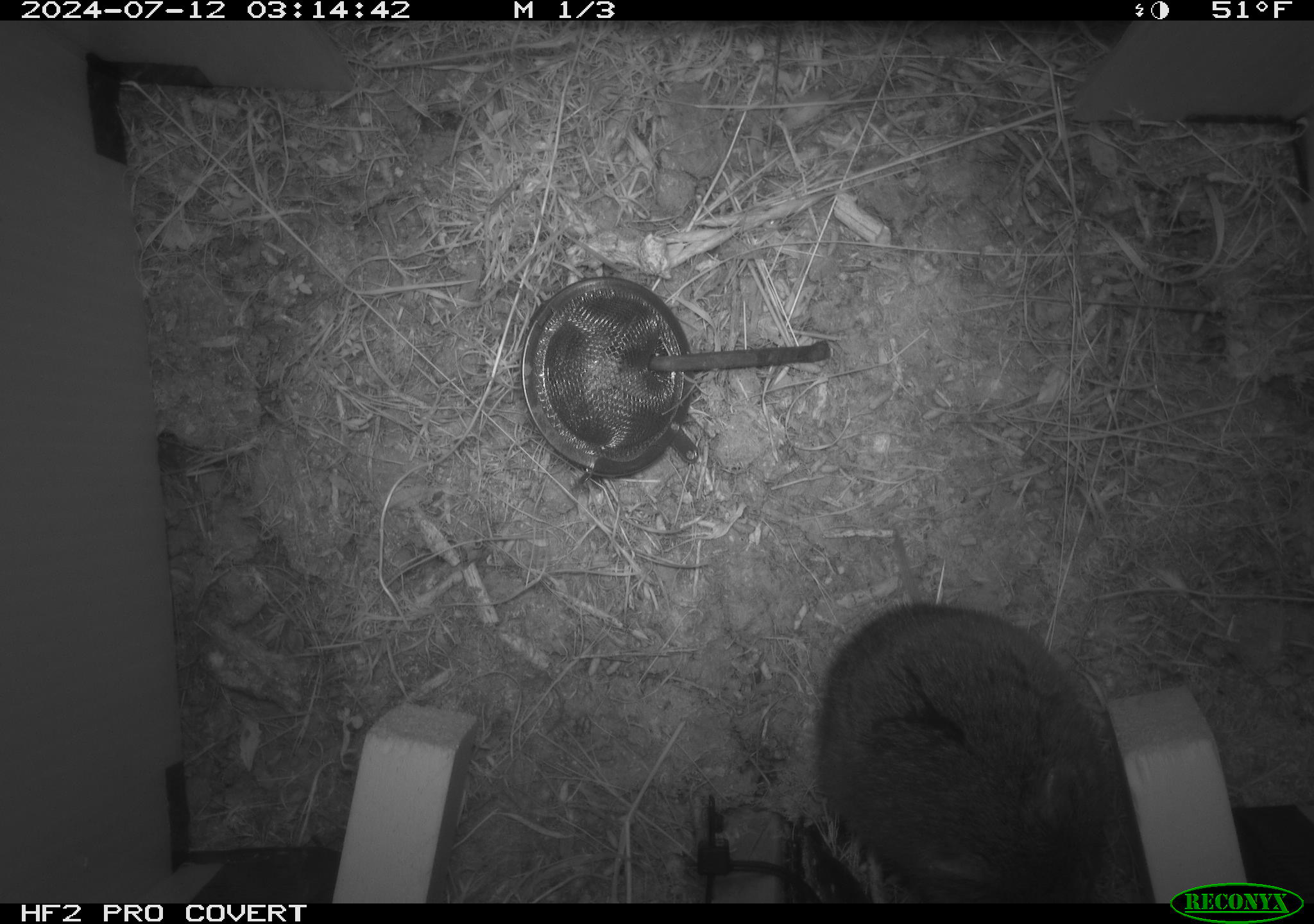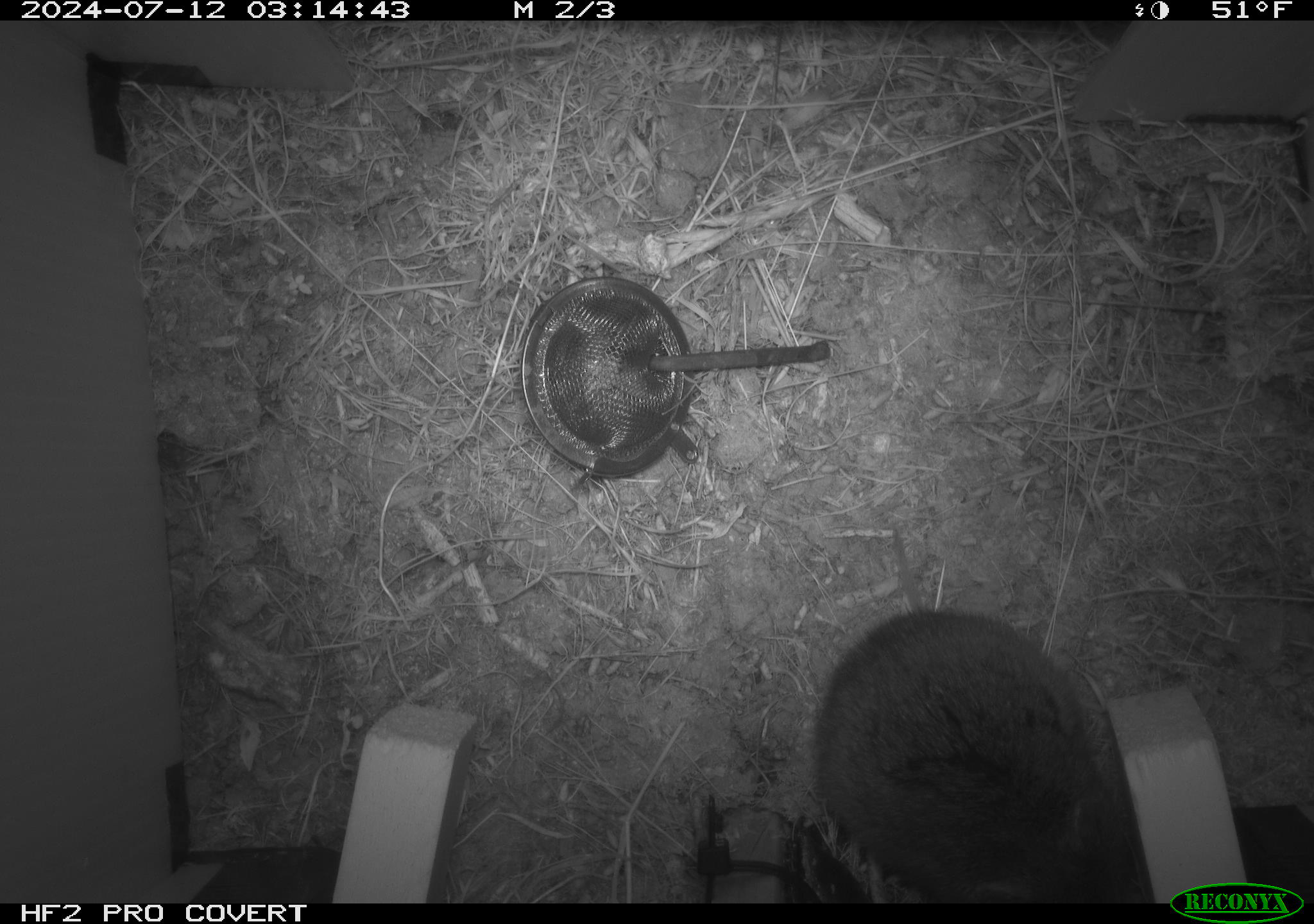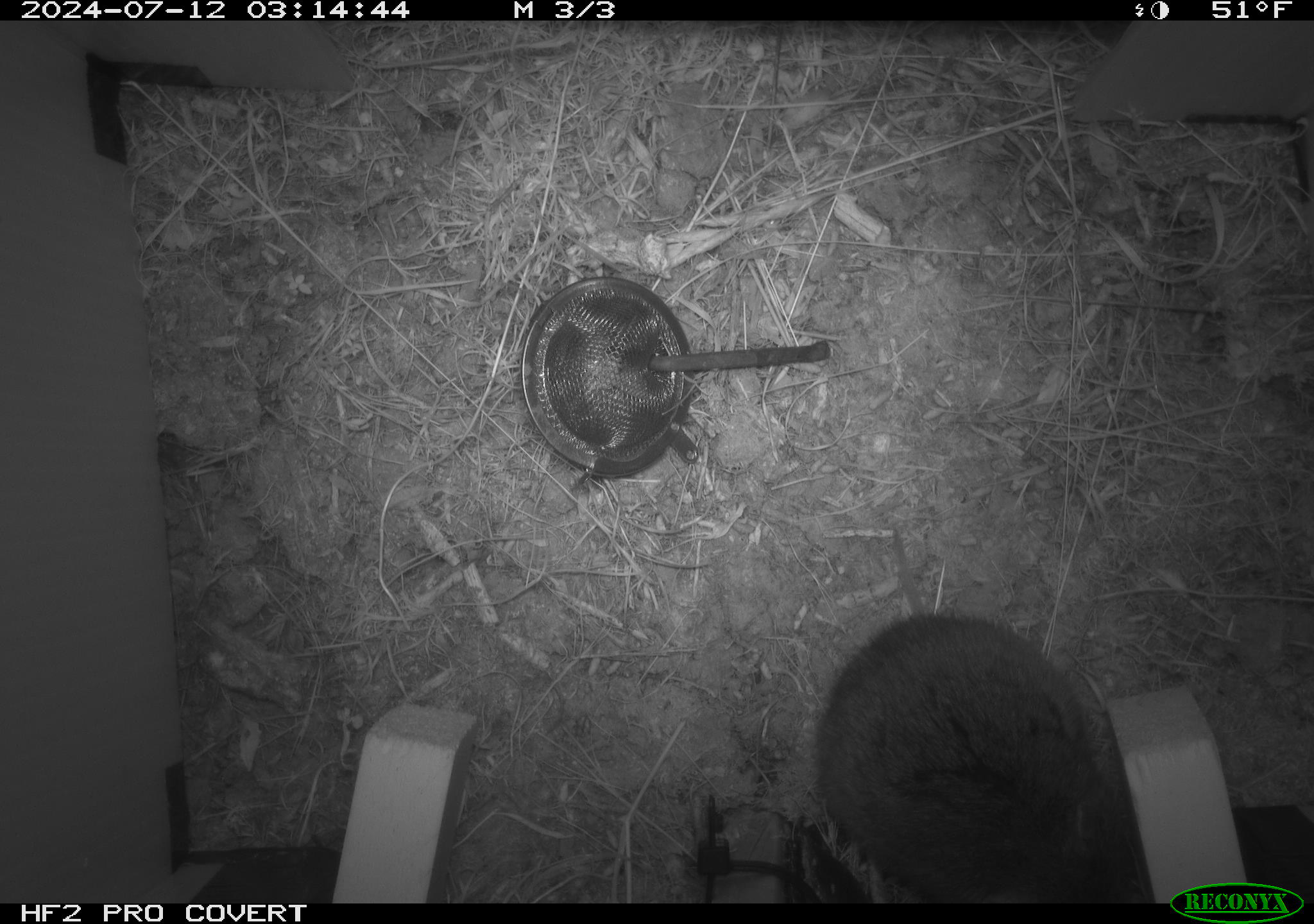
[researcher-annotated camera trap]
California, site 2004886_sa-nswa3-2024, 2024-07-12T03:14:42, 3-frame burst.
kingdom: Animalia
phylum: Chordata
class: Mammalia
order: Rodentia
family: Cricetidae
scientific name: Arvicolinae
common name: voles, lemmings, and muskrats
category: arvicolinae subfamily